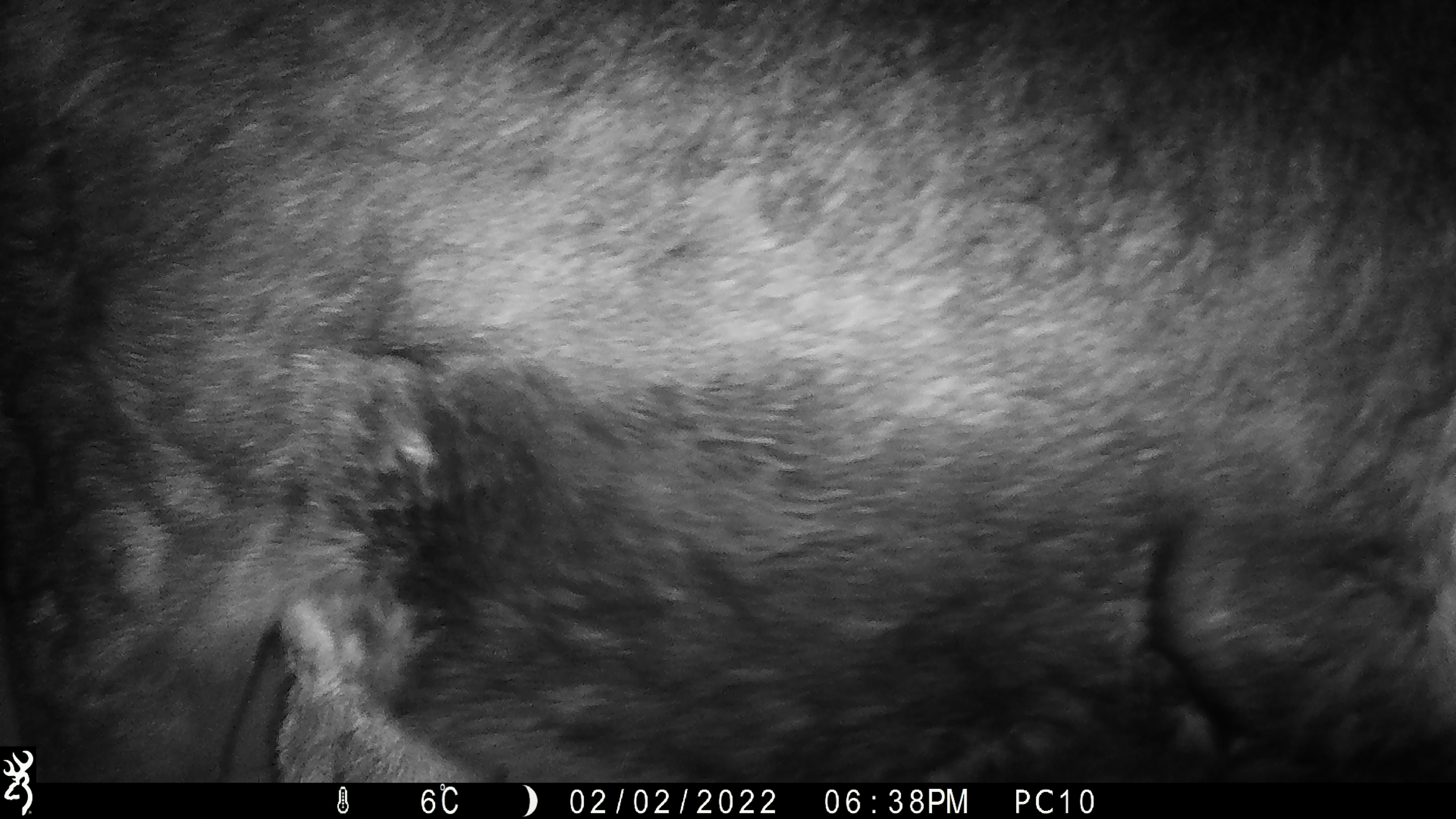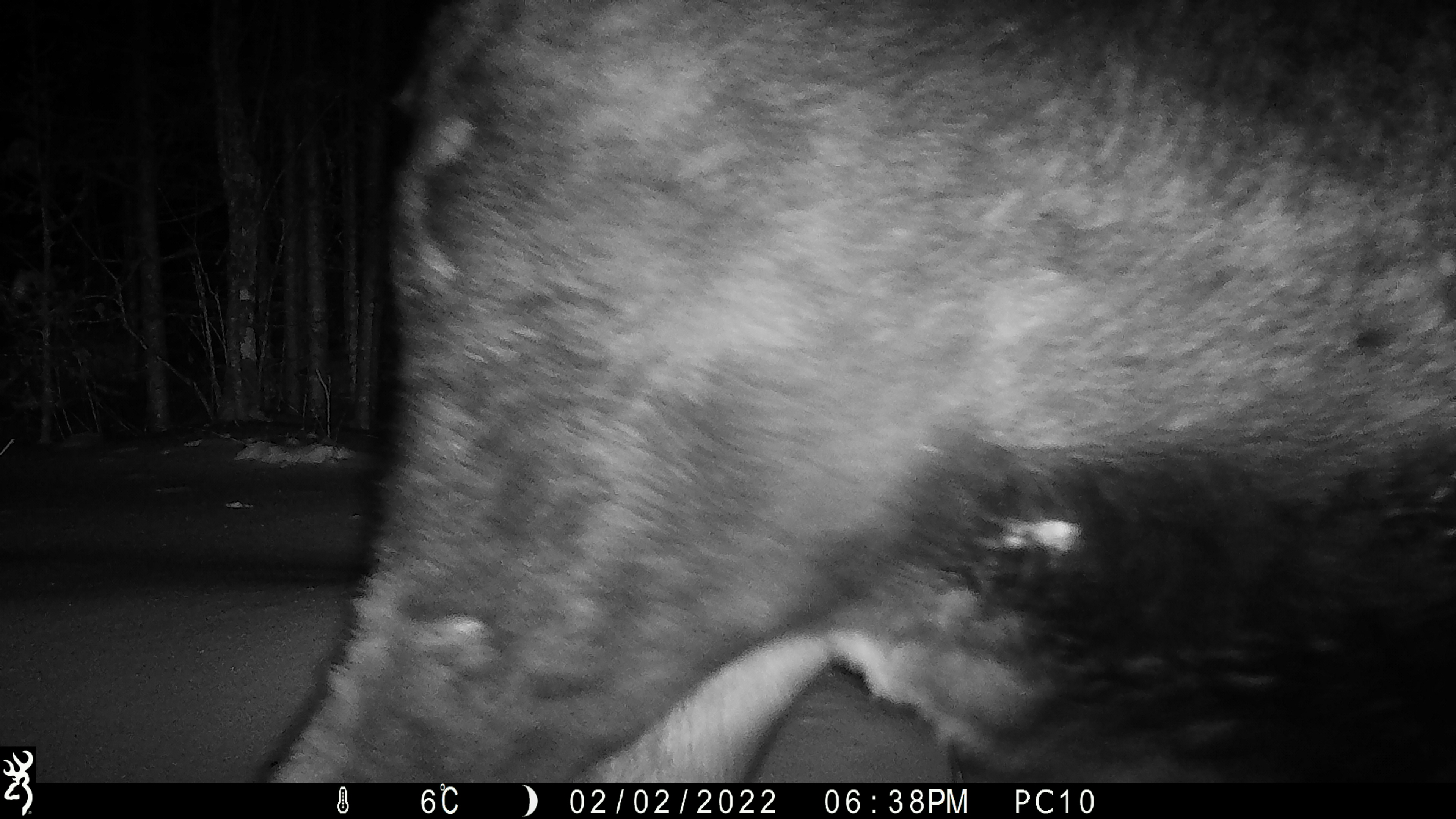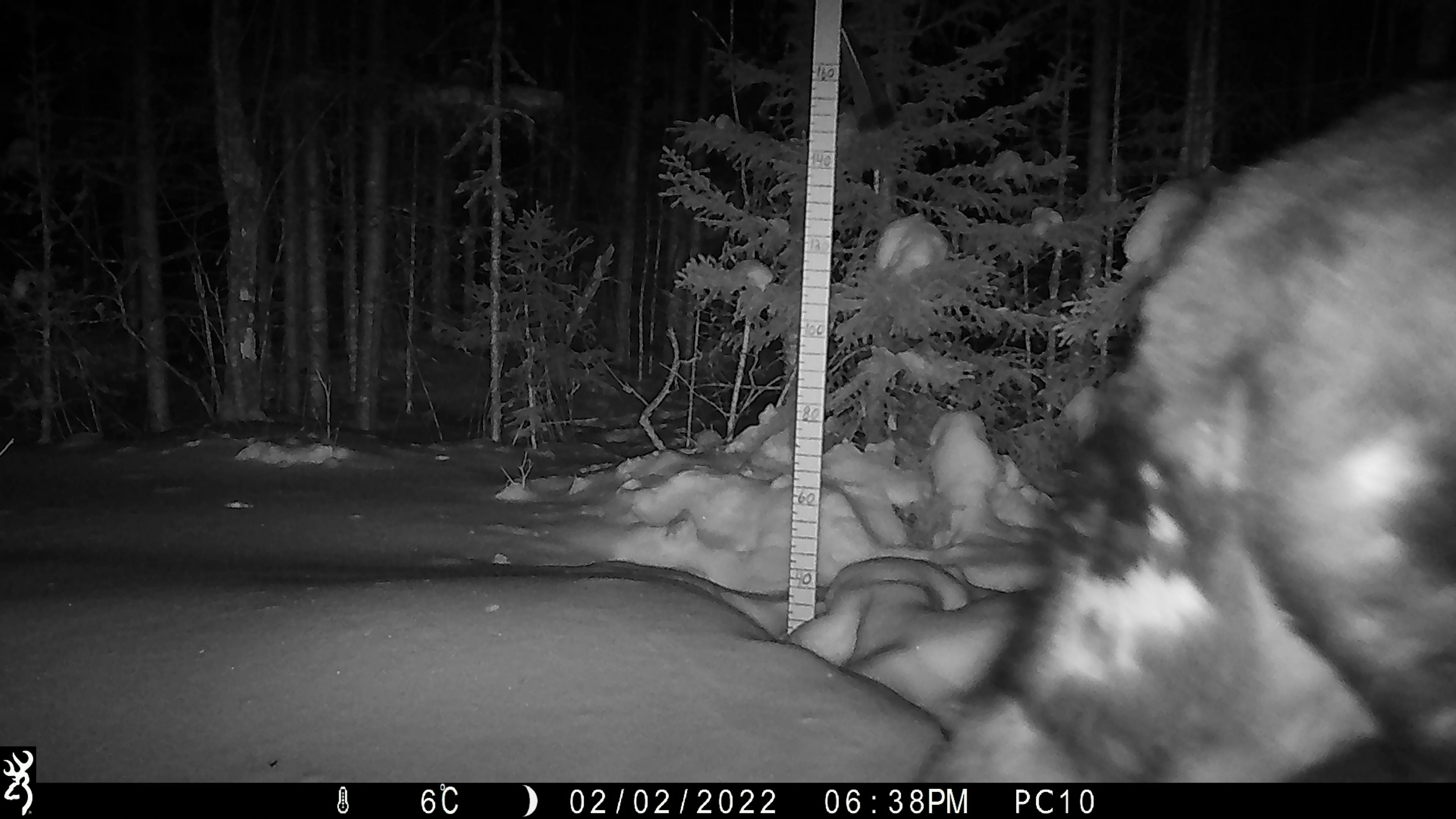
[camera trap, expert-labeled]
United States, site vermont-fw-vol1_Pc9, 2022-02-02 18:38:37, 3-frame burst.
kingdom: Animalia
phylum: Chordata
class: Mammalia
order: Artiodactyla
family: Cervidae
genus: Alces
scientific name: Alces alces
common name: moose